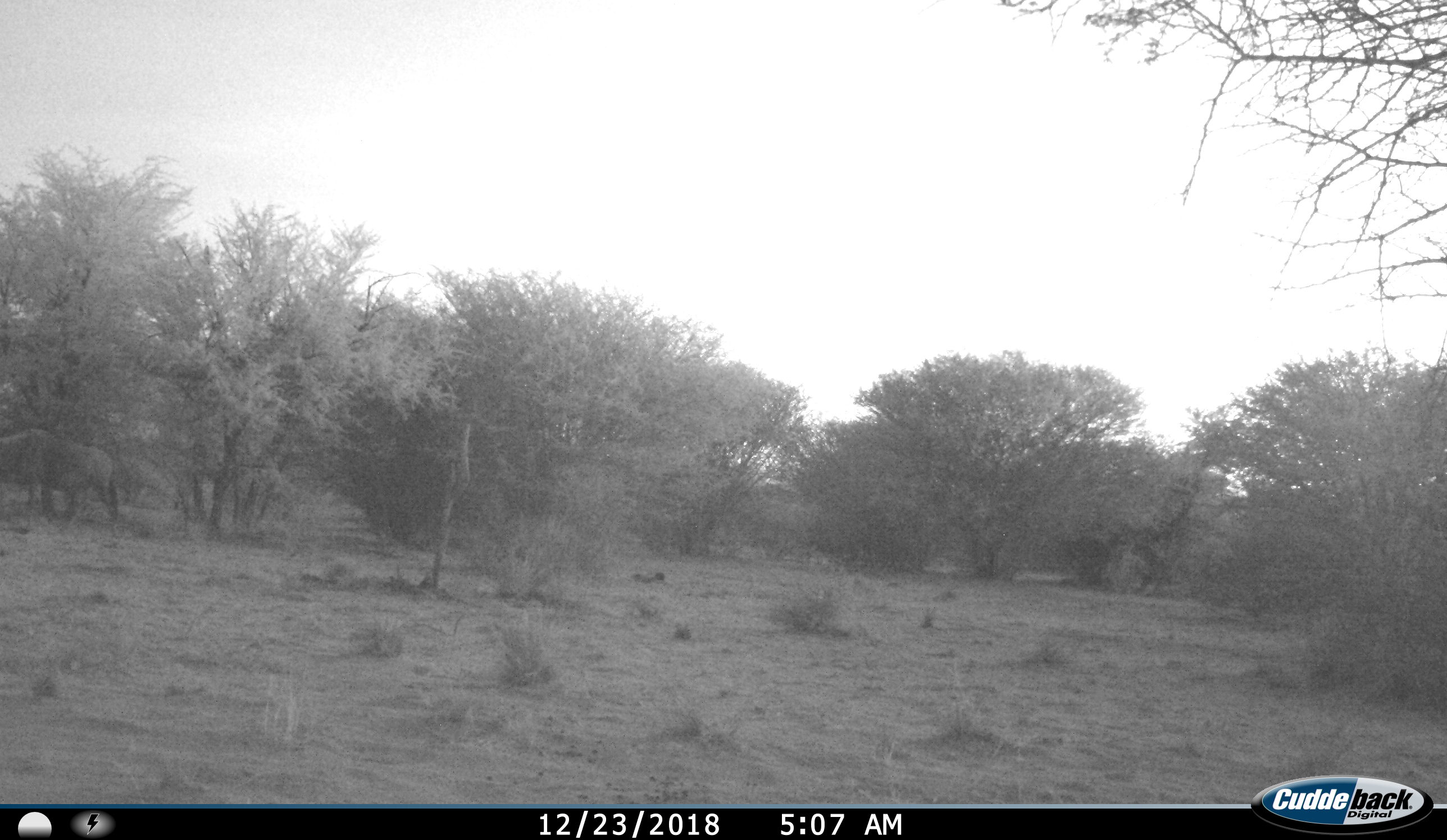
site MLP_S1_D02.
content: unidentified animal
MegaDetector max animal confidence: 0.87